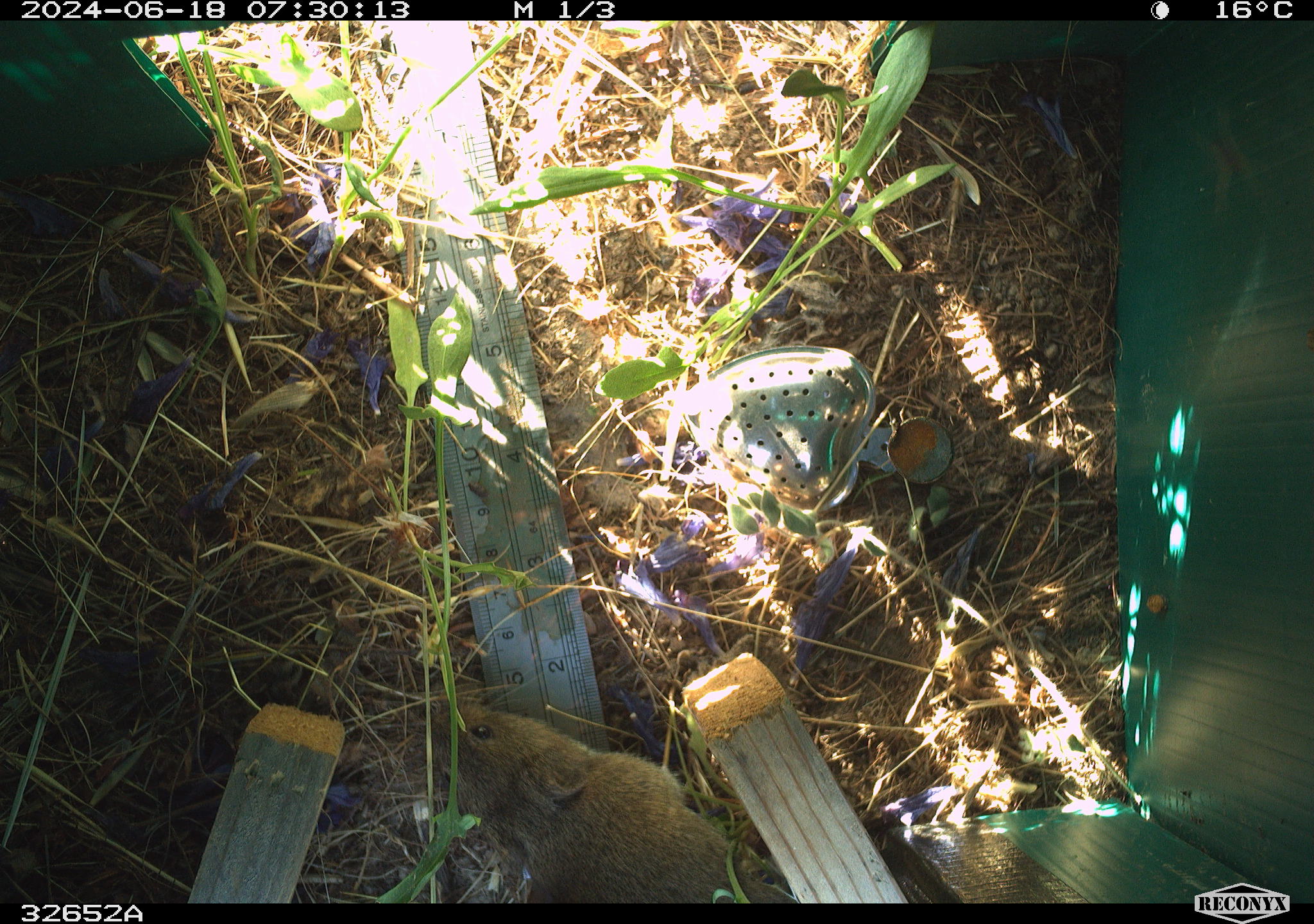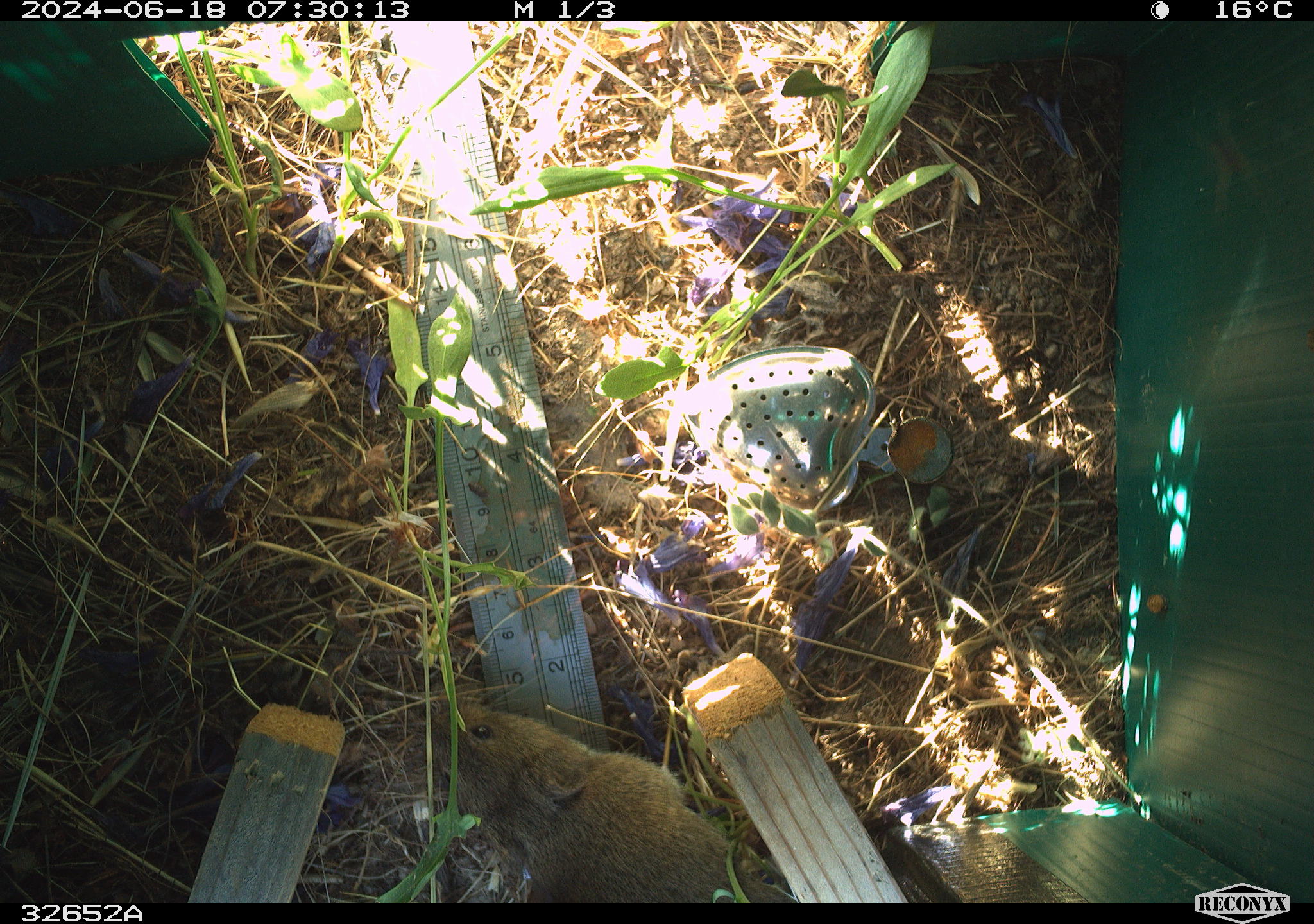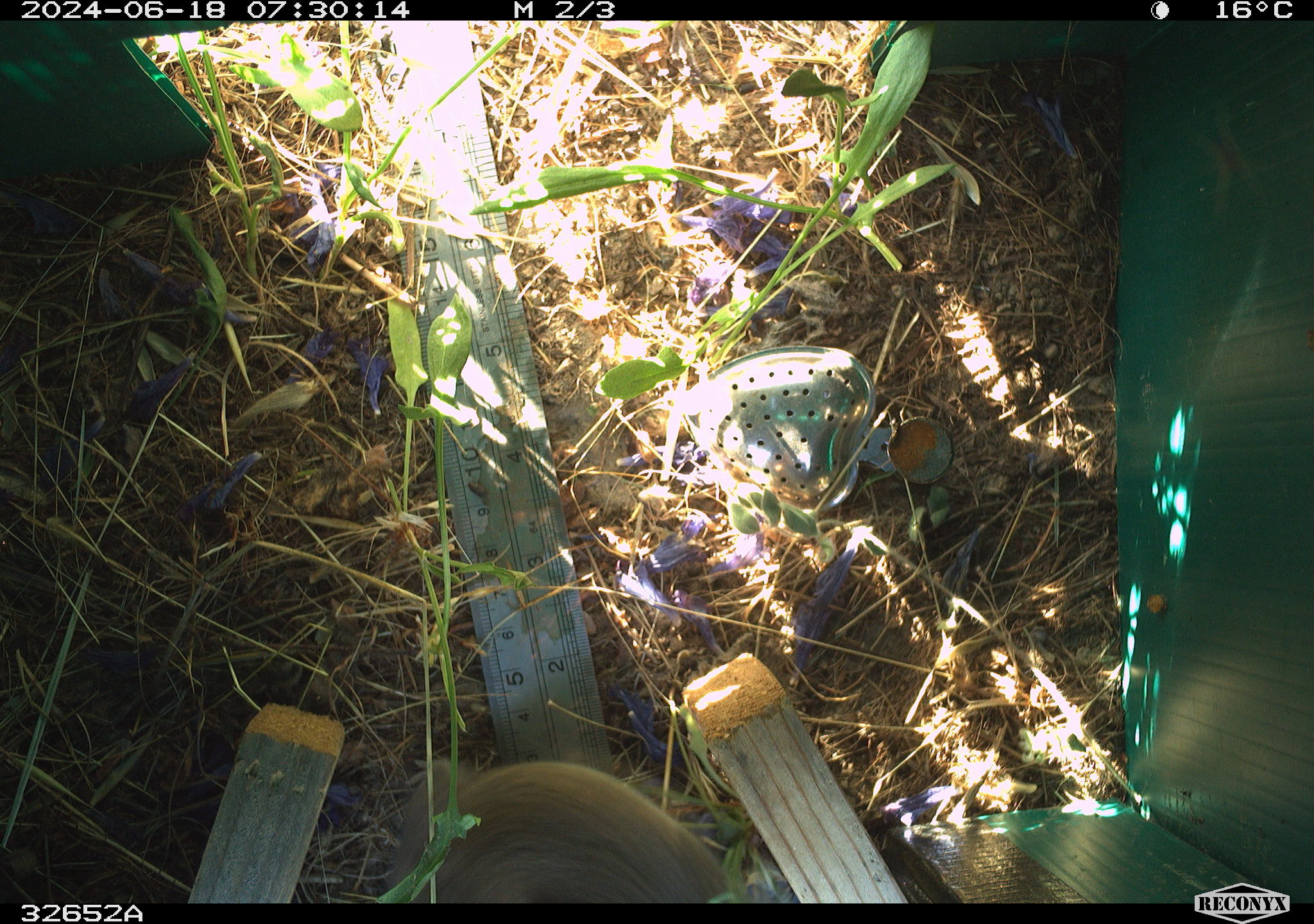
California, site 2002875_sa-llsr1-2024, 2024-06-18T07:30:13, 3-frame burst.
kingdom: Animalia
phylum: Chordata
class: Mammalia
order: Rodentia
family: Cricetidae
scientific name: Arvicolinae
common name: voles, lemmings, and muskrats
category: arvicolinae subfamily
Arvicolinae subfamily (voles, lemmings, and muskrats) (Arvicolinae).